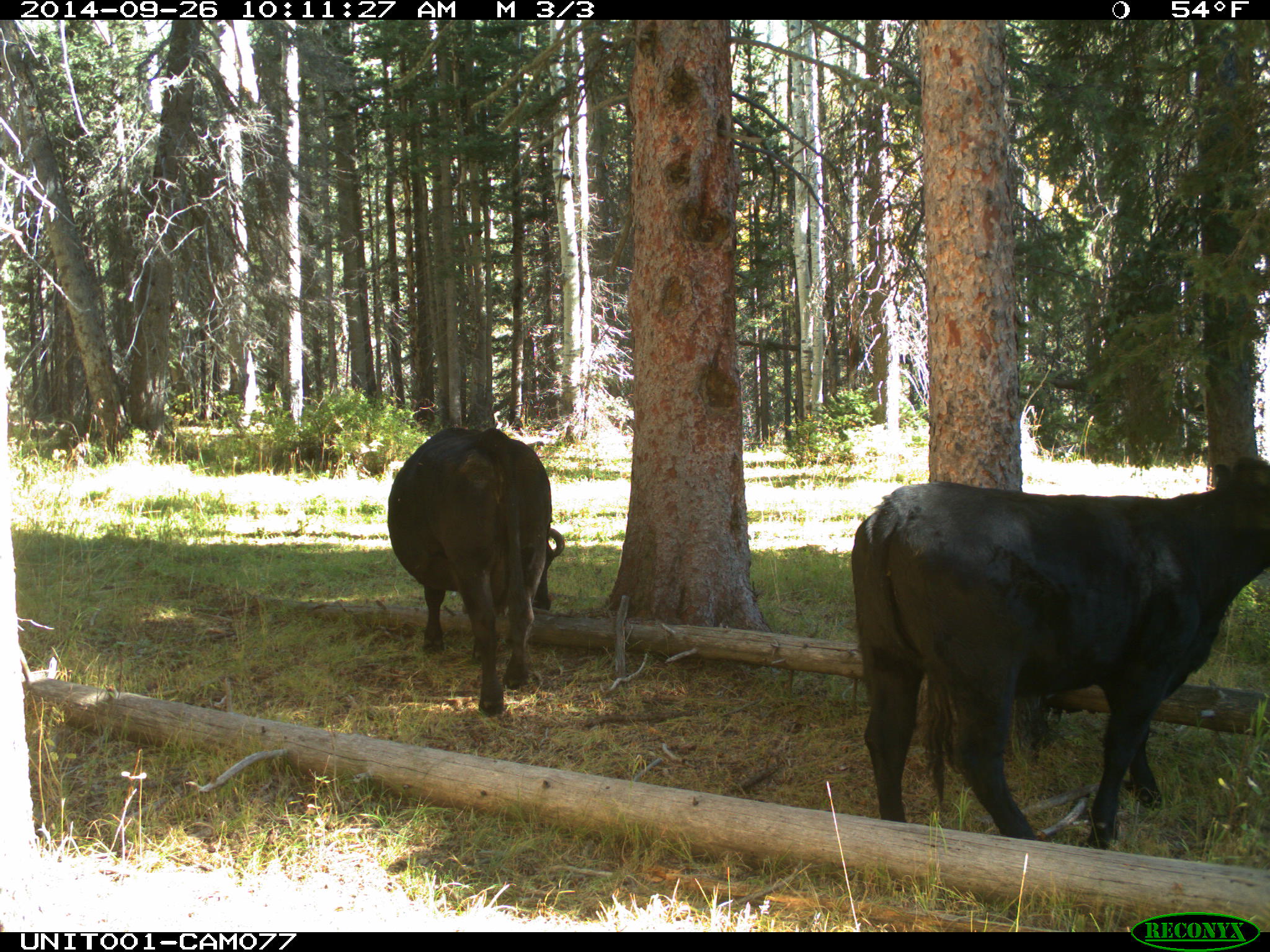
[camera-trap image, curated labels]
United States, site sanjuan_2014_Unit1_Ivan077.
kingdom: Animalia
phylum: Chordata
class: Mammalia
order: Artiodactyla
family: Bovidae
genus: Bos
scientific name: Bos taurus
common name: domestic cow